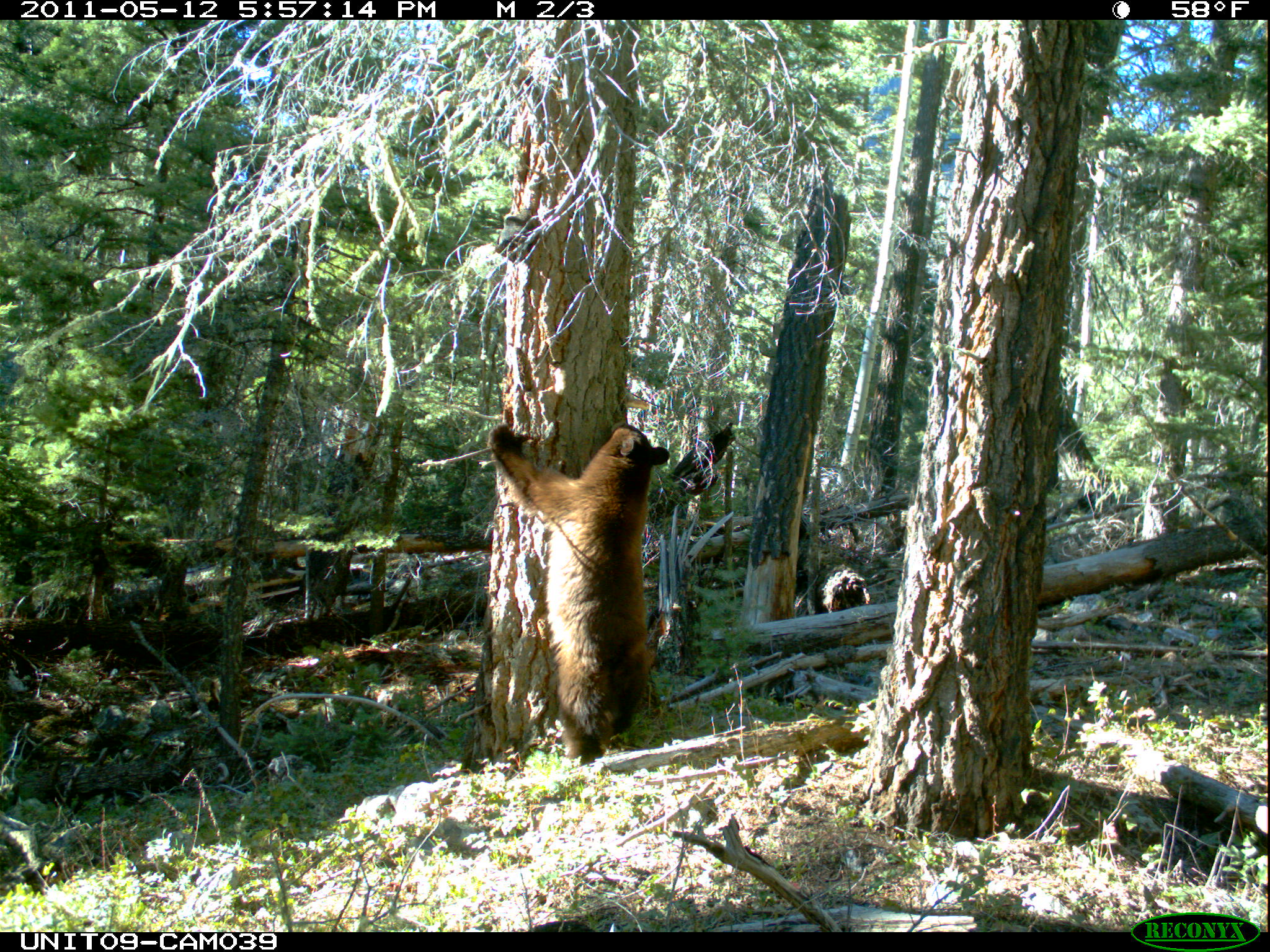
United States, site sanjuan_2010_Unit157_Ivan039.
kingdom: Animalia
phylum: Chordata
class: Mammalia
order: Carnivora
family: Ursidae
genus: Ursus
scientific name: Ursus americanus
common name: american black bear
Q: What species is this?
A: Ursus americanus (american black bear).